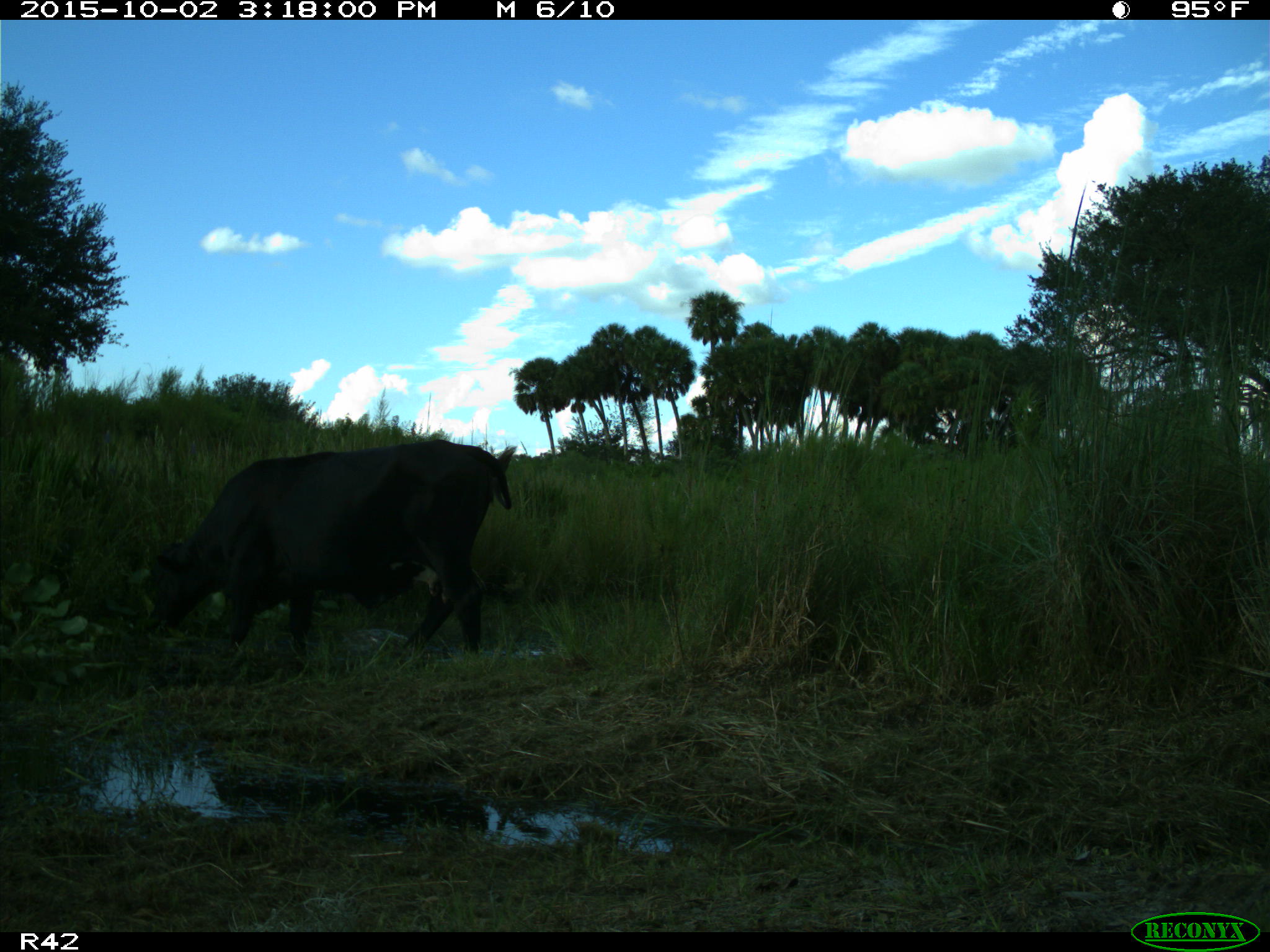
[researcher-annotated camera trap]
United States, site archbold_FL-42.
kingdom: Animalia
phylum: Chordata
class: Mammalia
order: Artiodactyla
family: Bovidae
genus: Bos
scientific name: Bos taurus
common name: domestic cow